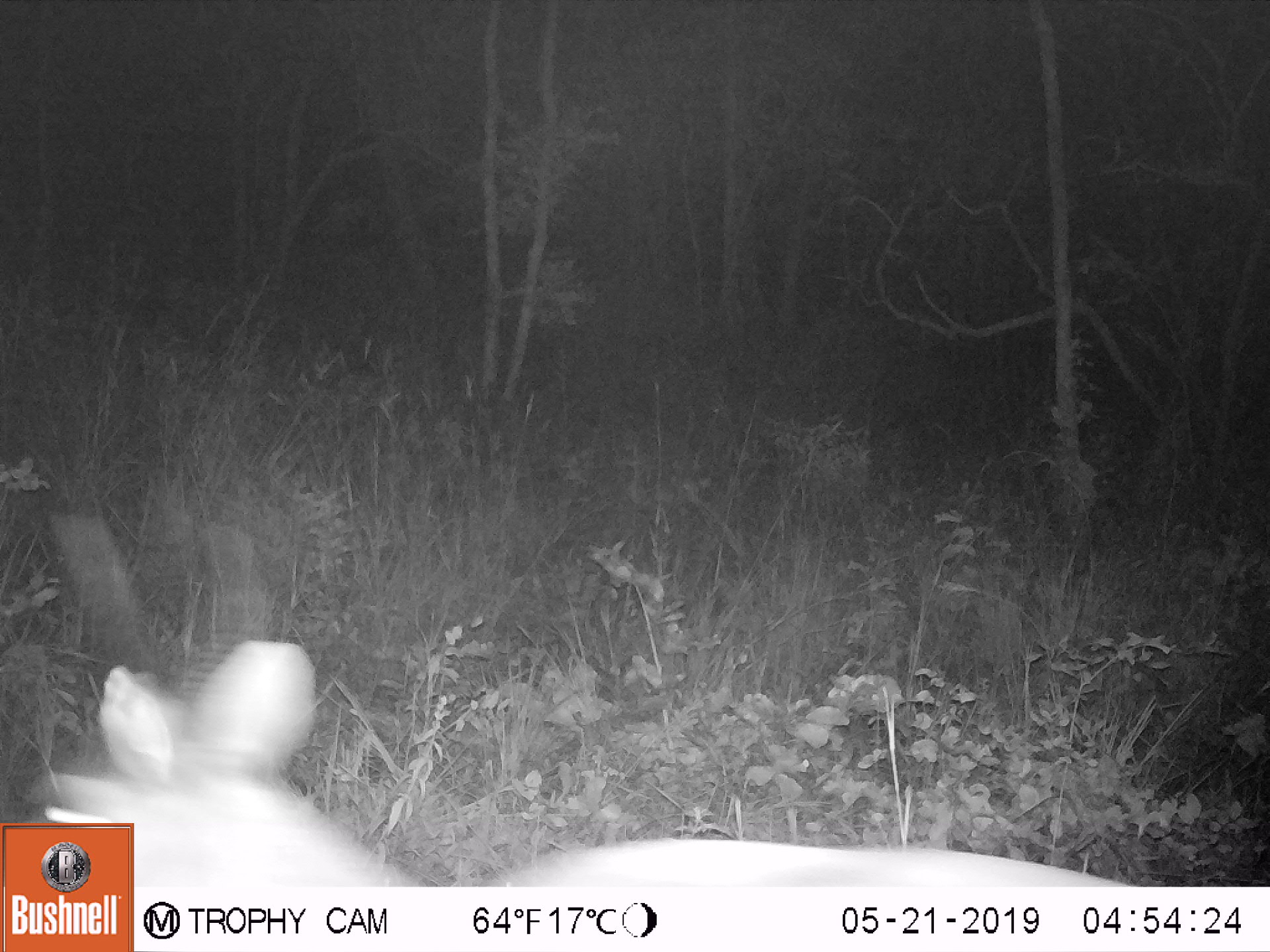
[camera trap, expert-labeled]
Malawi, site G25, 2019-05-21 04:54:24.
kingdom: Animalia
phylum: Chordata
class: Mammalia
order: Artiodactyla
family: Bovidae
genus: Redunca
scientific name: Redunca arundinum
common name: southern reedbuck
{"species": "southern reedbuck (Redunca arundinum)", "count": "1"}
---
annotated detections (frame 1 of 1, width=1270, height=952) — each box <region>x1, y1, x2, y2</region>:
southern reedbuck: <region>2, 455, 319, 819</region>